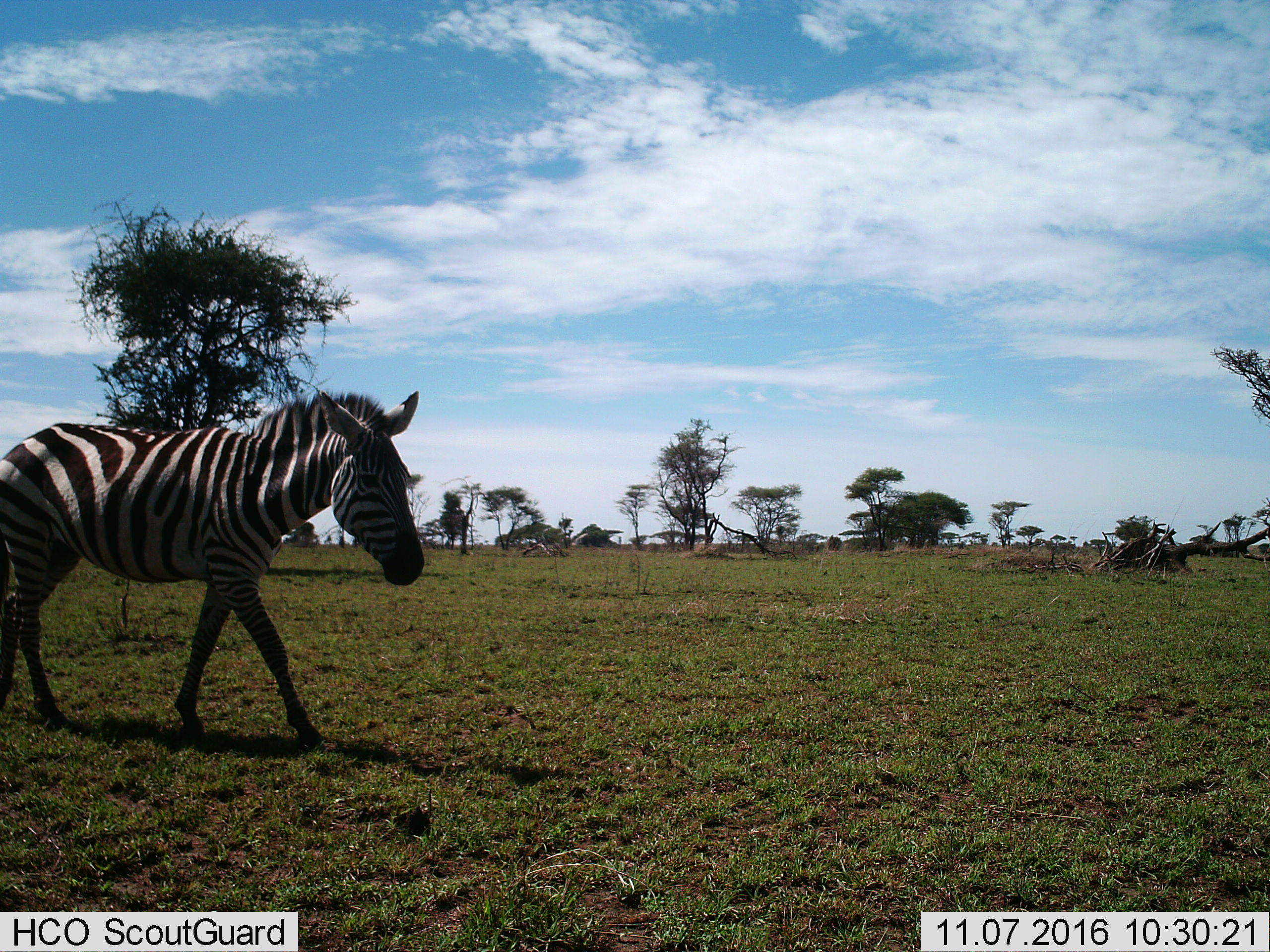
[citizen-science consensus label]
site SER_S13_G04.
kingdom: Animalia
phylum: Chordata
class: Mammalia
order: Perissodactyla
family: Equidae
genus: Equus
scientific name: Equus quagga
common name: plains zebra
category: zebraplains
Zebraplains (plains zebra) (Equus quagga), count 1. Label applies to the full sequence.